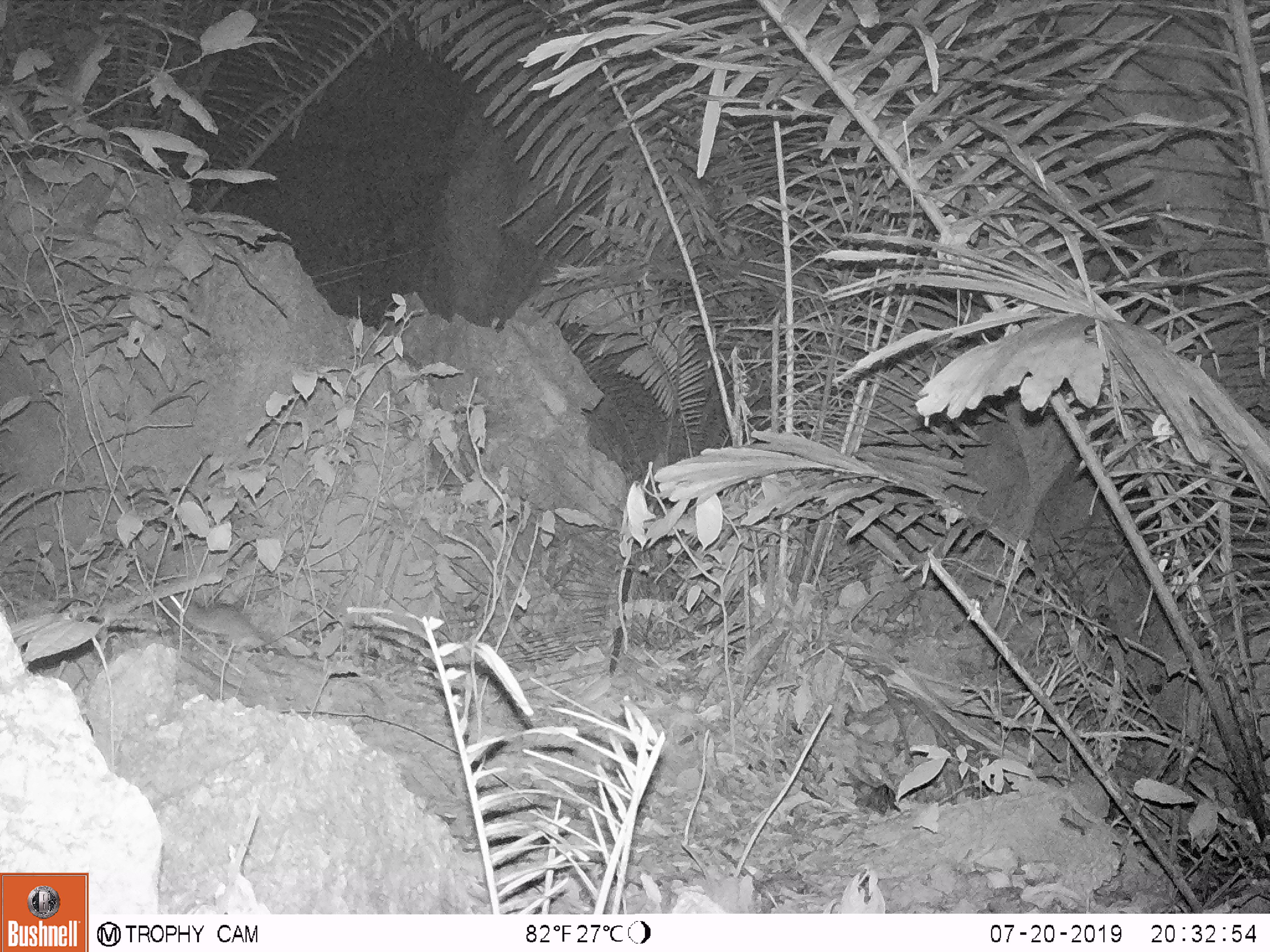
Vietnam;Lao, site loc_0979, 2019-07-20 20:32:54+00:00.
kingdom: Animalia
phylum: Chordata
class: Mammalia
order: Rodentia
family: Muridae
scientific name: Muridae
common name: old-world mice and rats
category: unidentified murid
Unidentified murid (old-world mice and rats) (Muridae). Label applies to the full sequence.